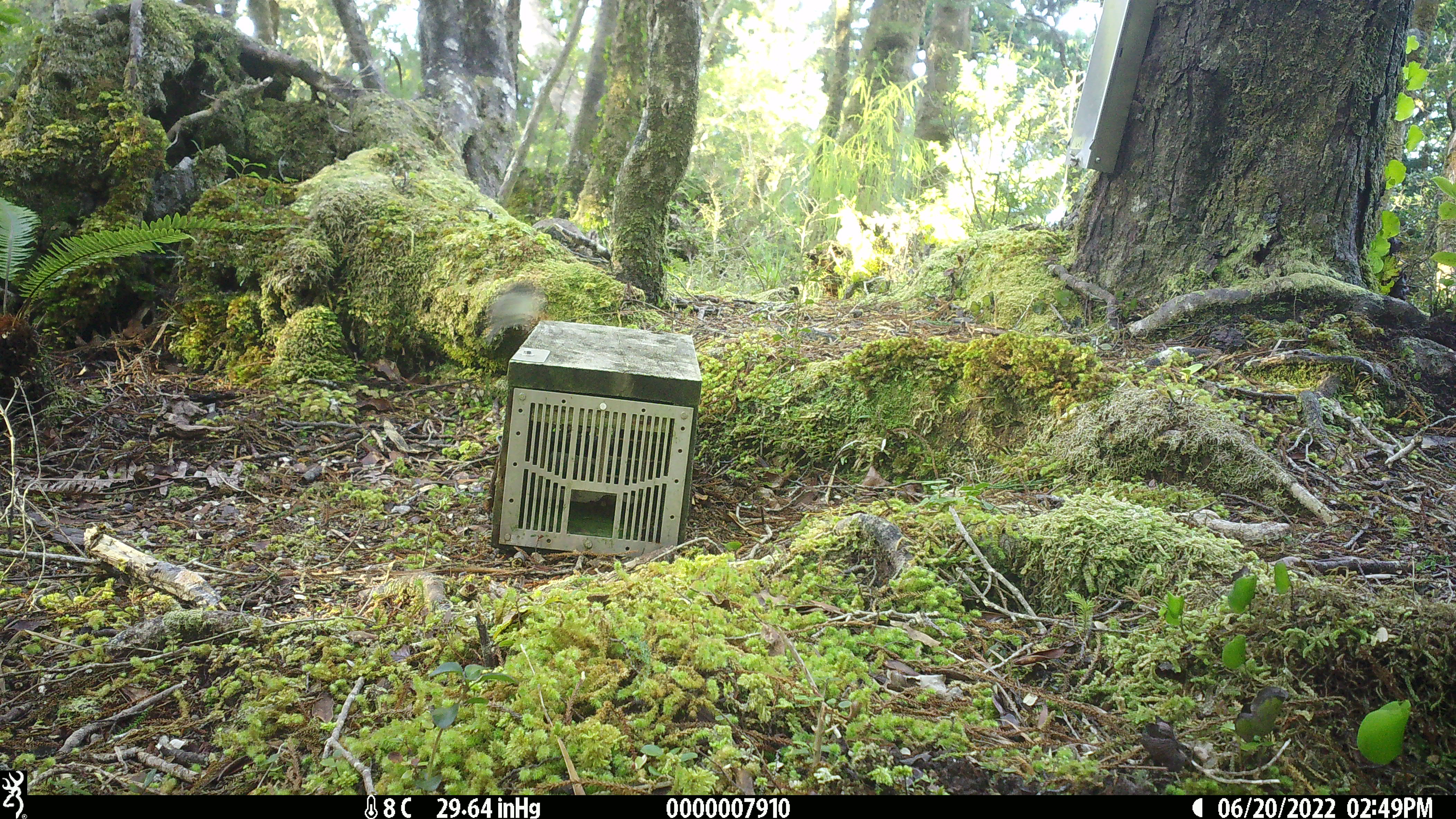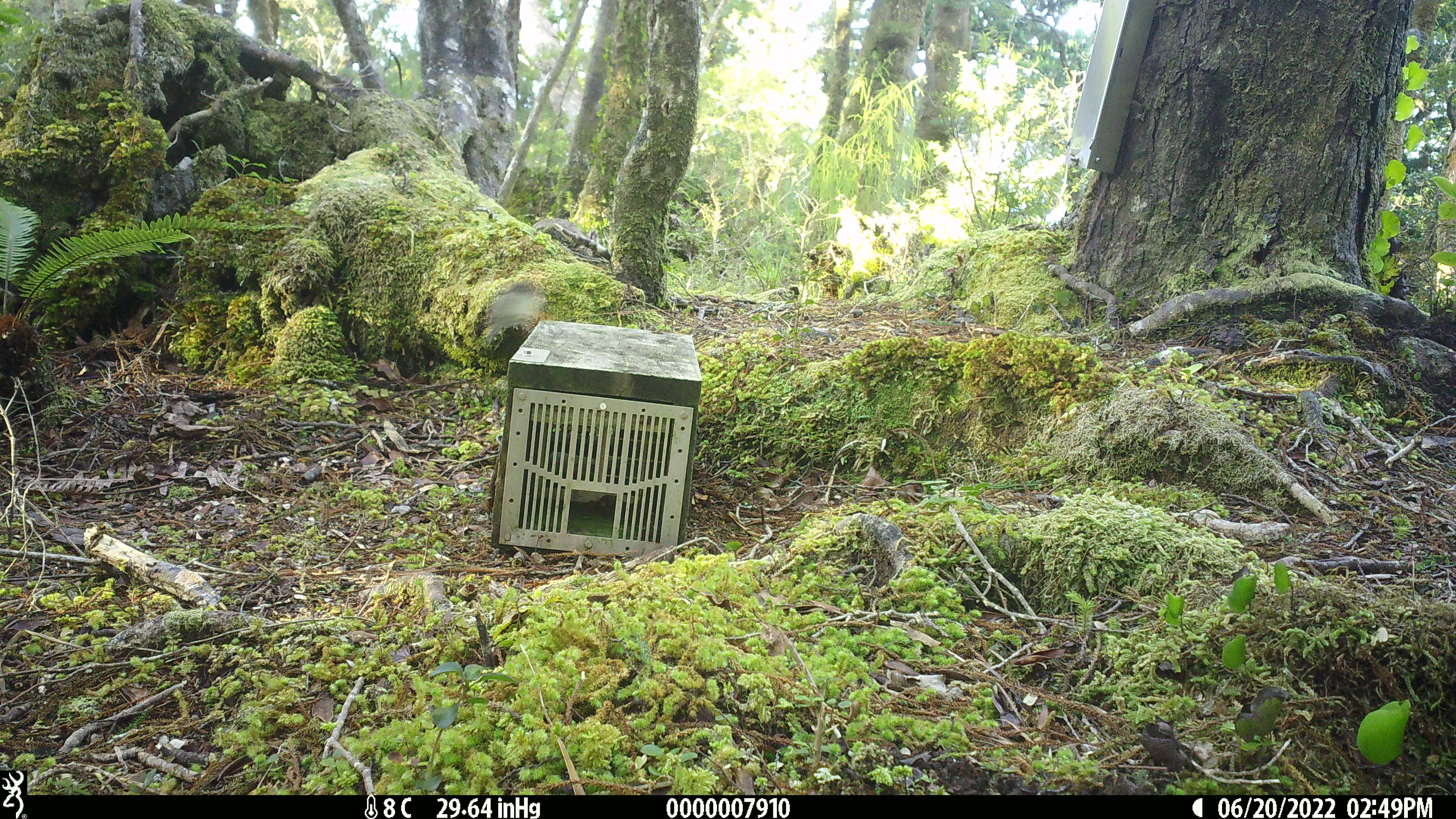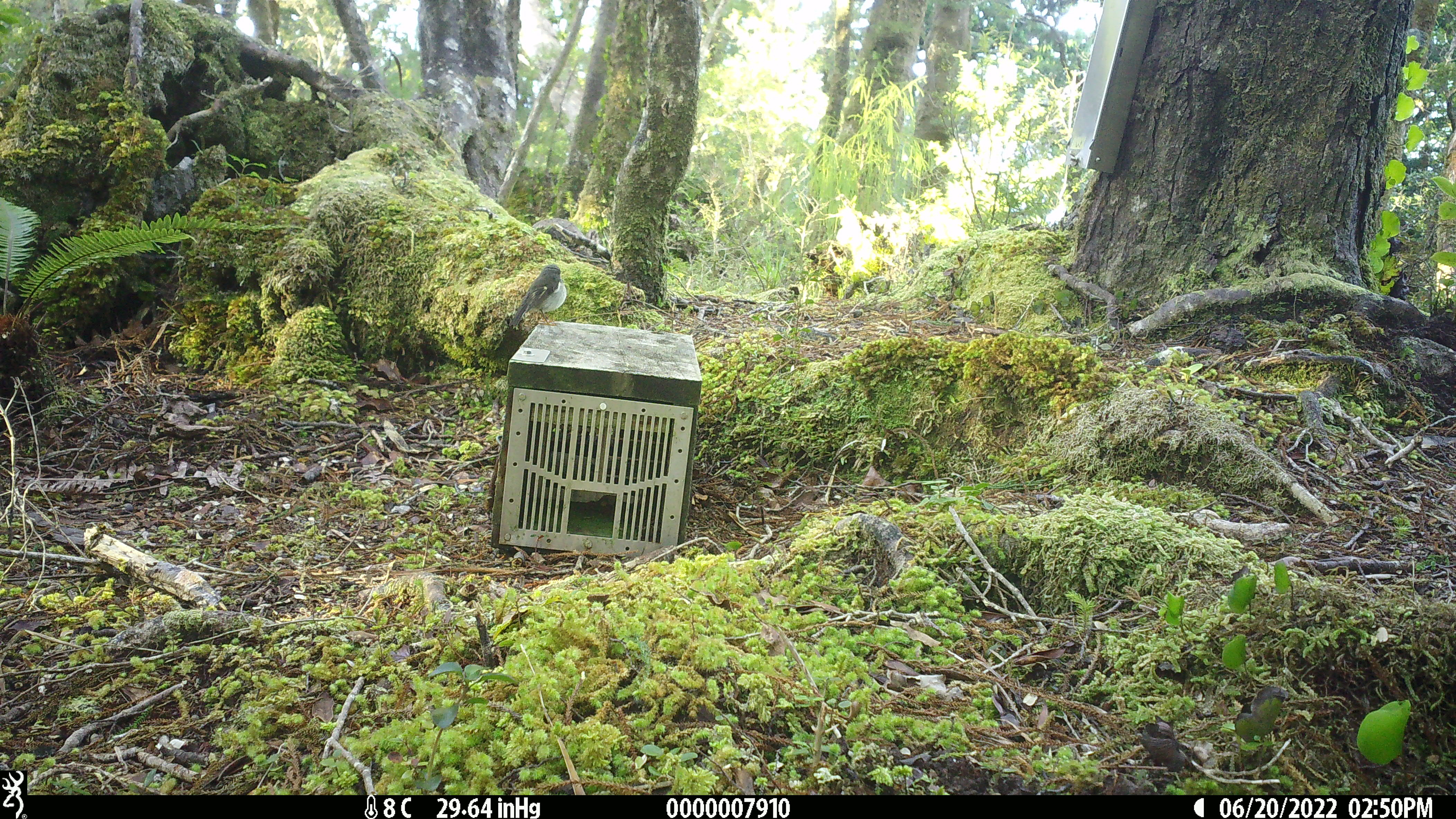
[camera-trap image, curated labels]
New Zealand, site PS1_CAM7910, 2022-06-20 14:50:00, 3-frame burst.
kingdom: Animalia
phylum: Chordata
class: Aves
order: Passeriformes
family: Petroicidae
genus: Petroica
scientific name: Petroica macrocephala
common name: tomtit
Tomtit (Petroica macrocephala).